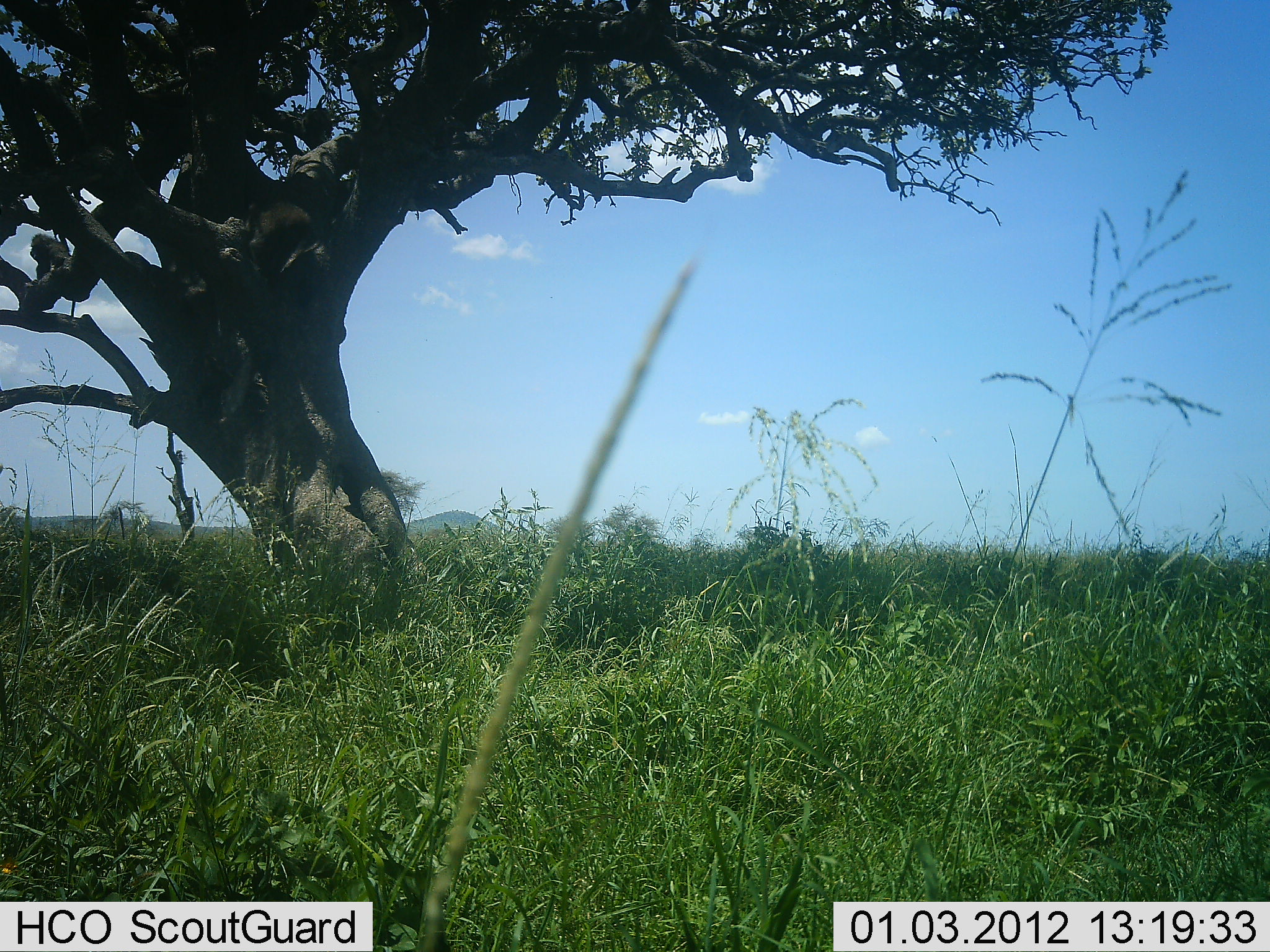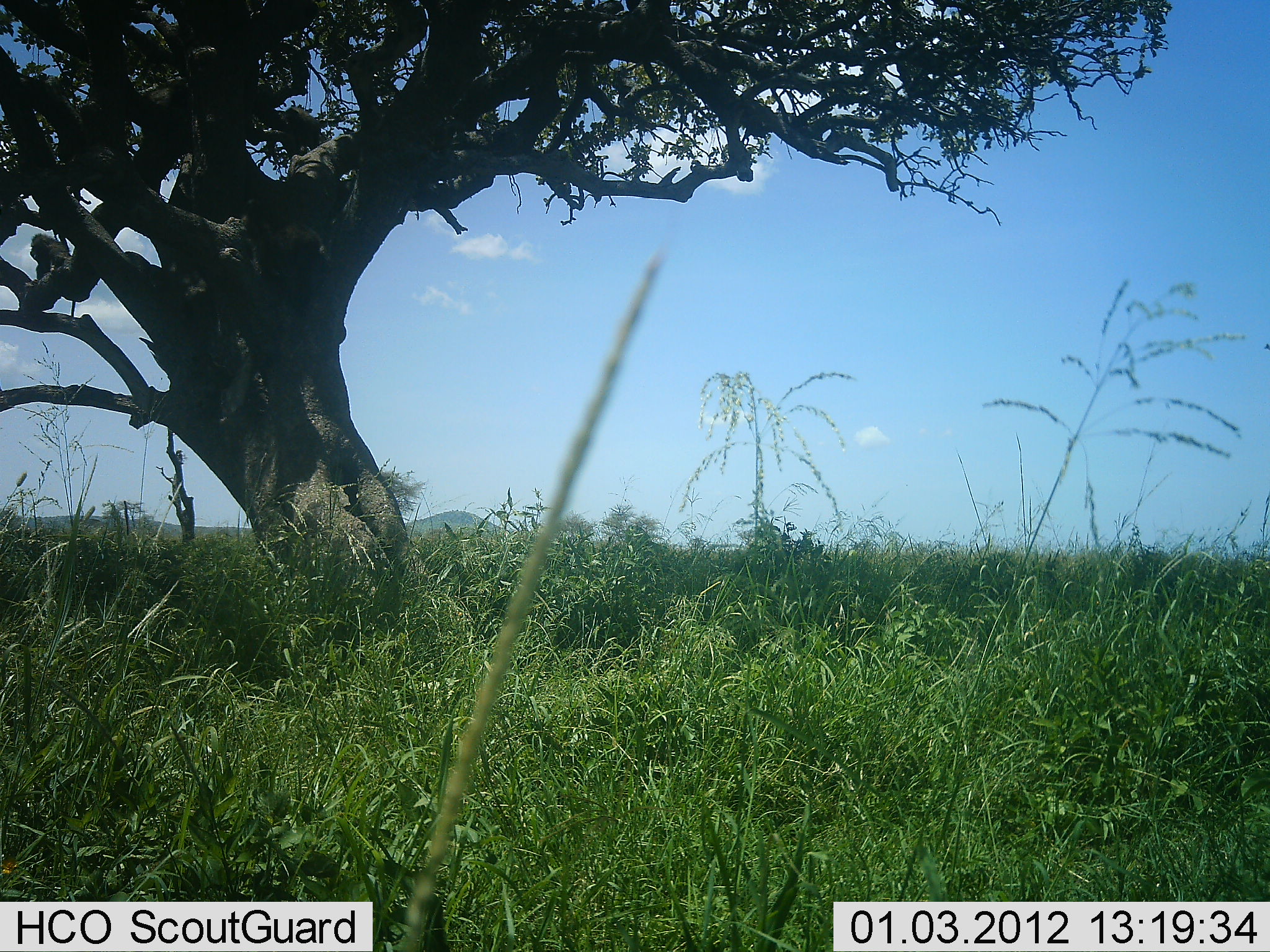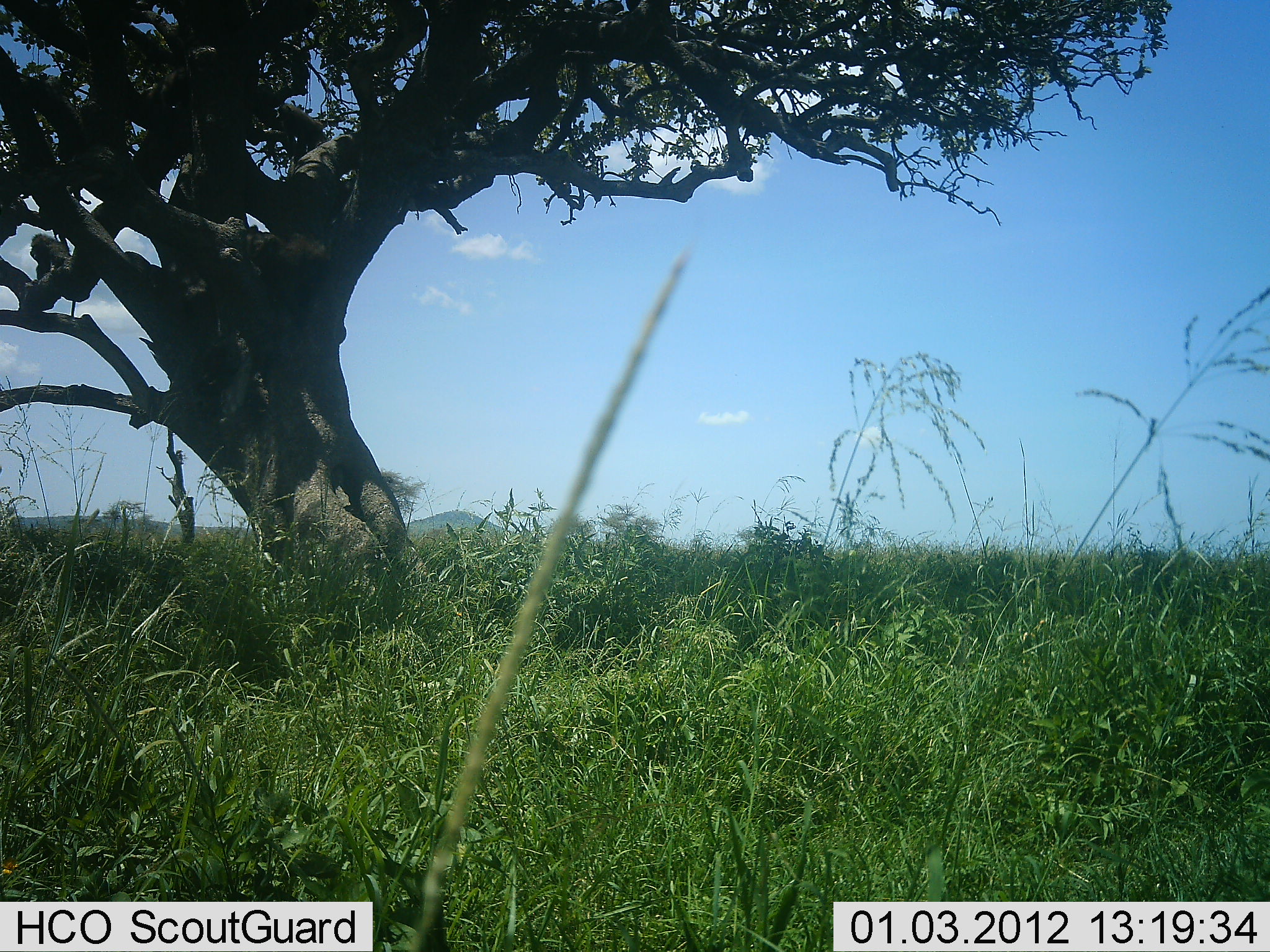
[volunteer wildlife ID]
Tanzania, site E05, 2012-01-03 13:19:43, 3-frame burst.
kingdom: Animalia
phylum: Chordata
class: Mammalia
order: Primates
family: Cercopithecidae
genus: Papio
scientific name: Papio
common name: baboon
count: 4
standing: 0%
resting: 17%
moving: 100%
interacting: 33%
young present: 0%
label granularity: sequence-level